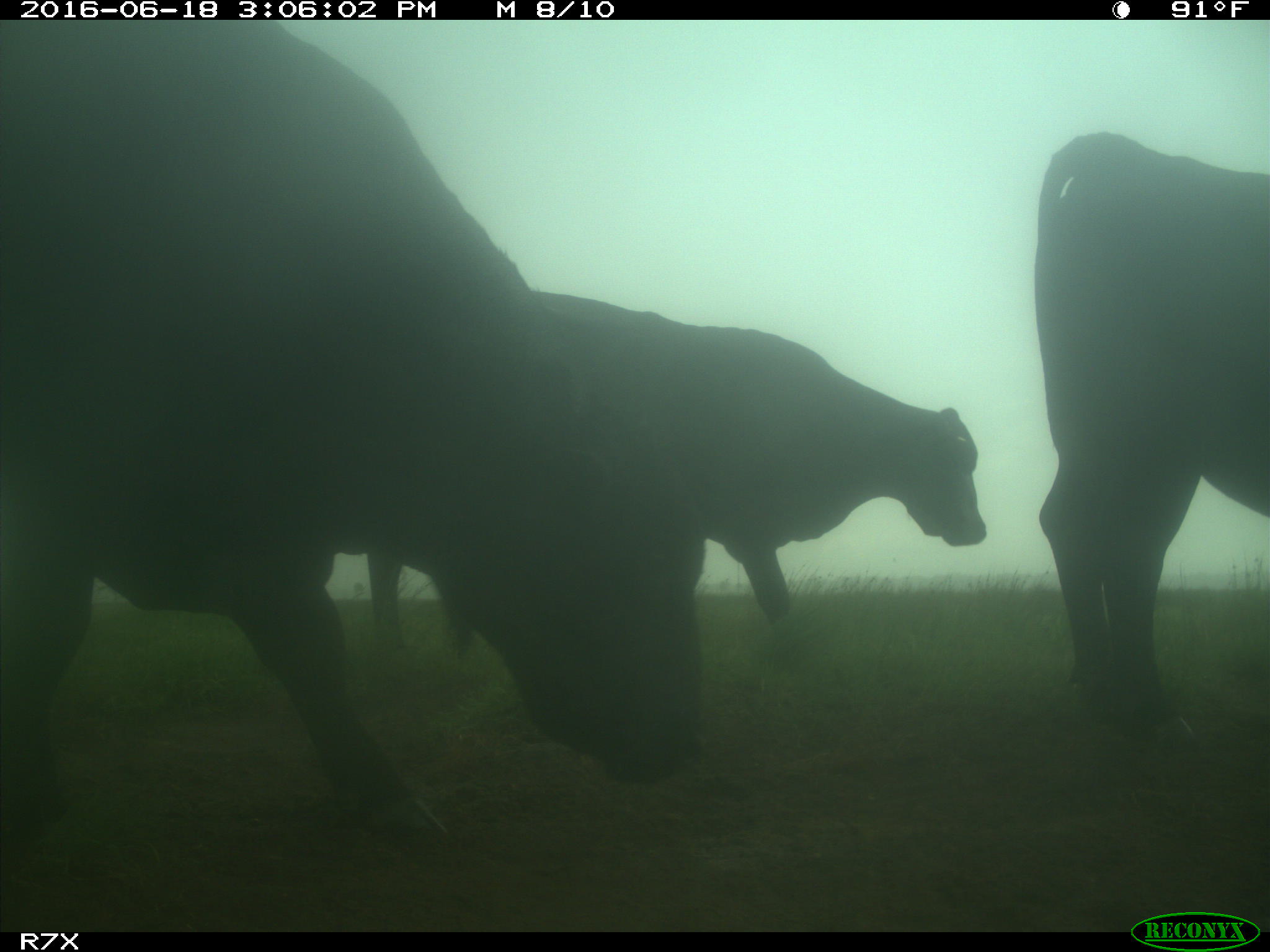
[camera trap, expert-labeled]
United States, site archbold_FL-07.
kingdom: Animalia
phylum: Chordata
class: Mammalia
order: Artiodactyla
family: Bovidae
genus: Bos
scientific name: Bos taurus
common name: domestic cow